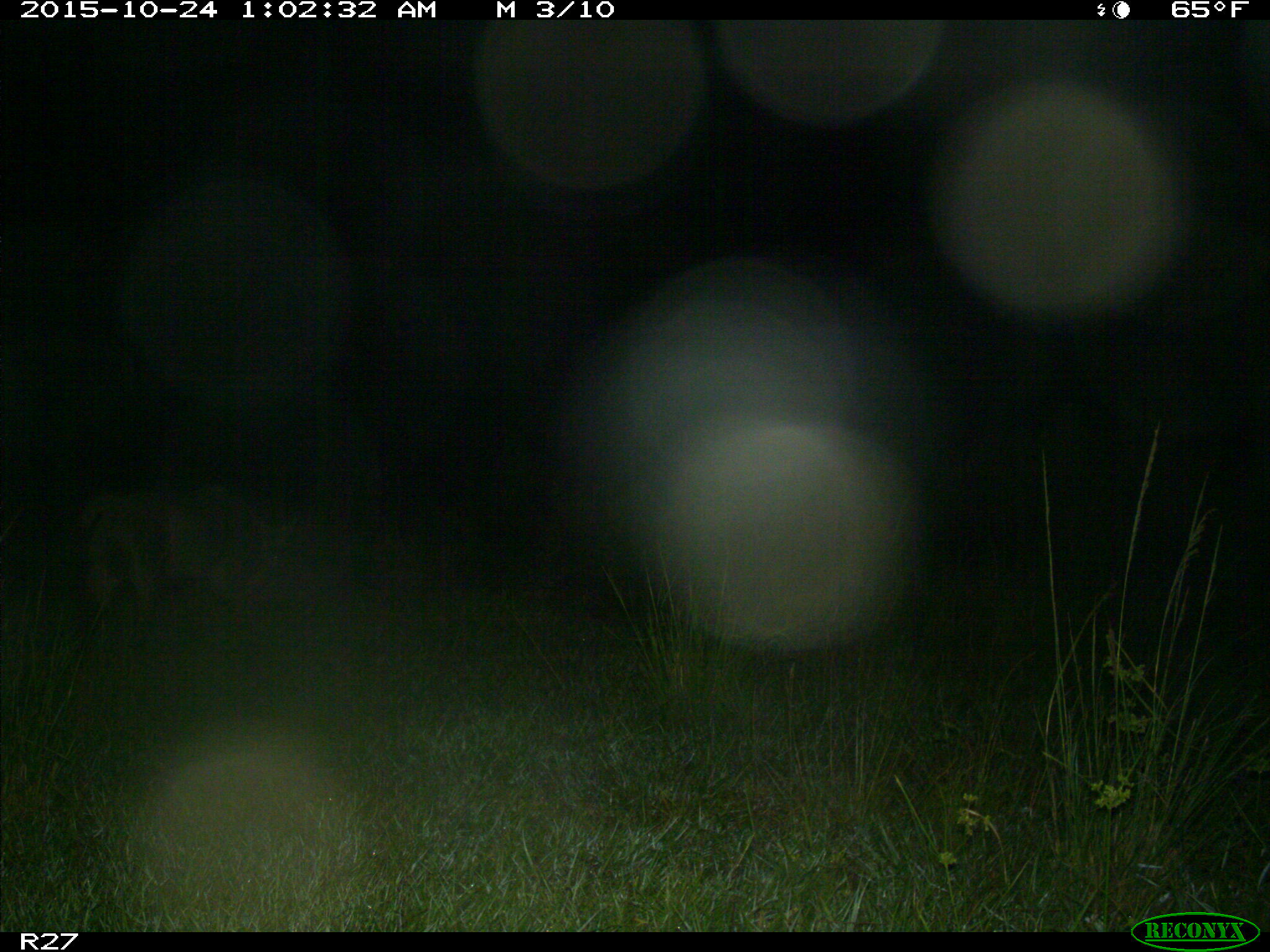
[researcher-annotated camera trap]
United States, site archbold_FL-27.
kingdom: Animalia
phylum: Chordata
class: Mammalia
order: Artiodactyla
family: Suidae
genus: Sus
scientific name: Sus scrofa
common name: wild boar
Sus scrofa (wild boar).